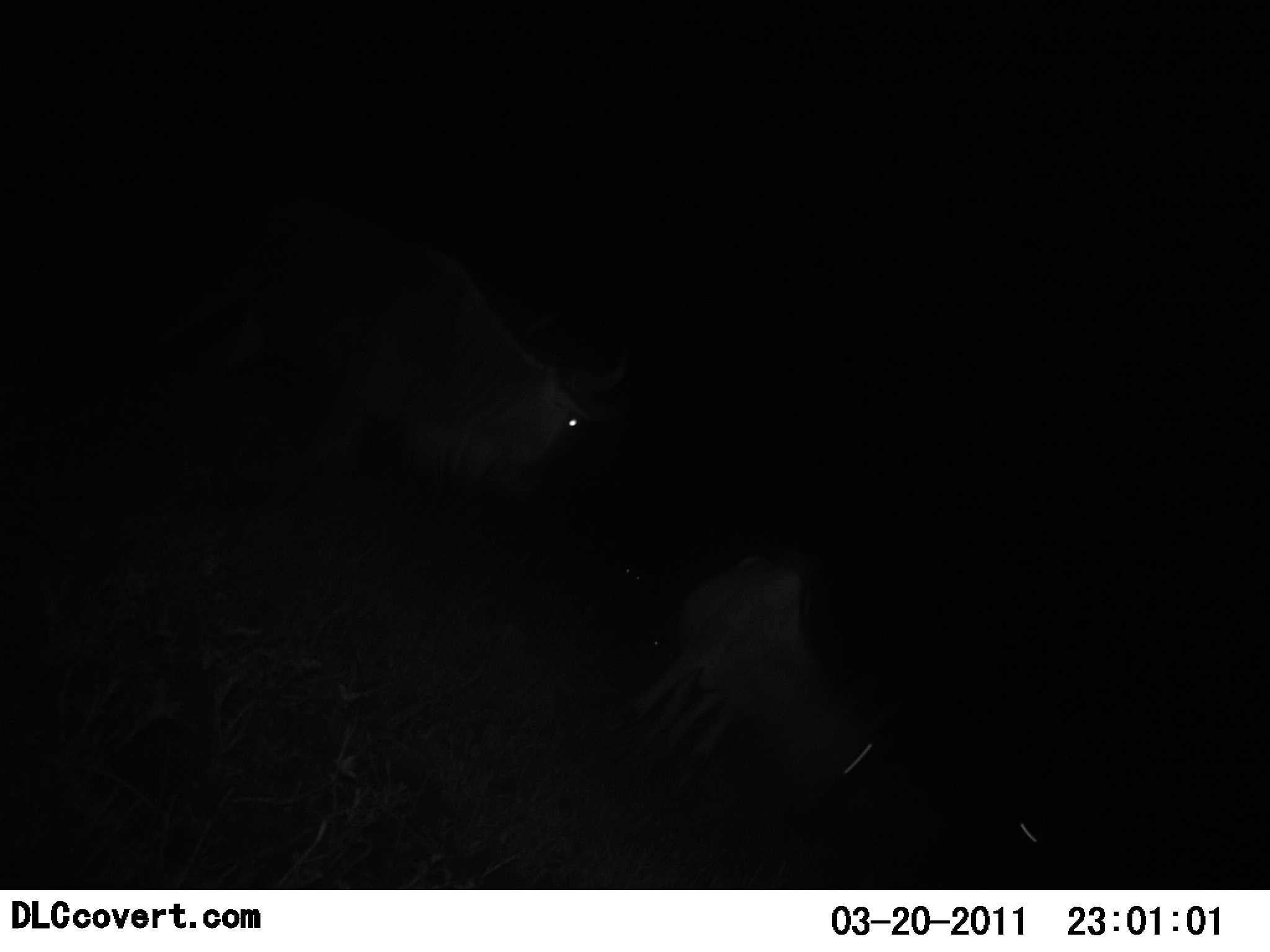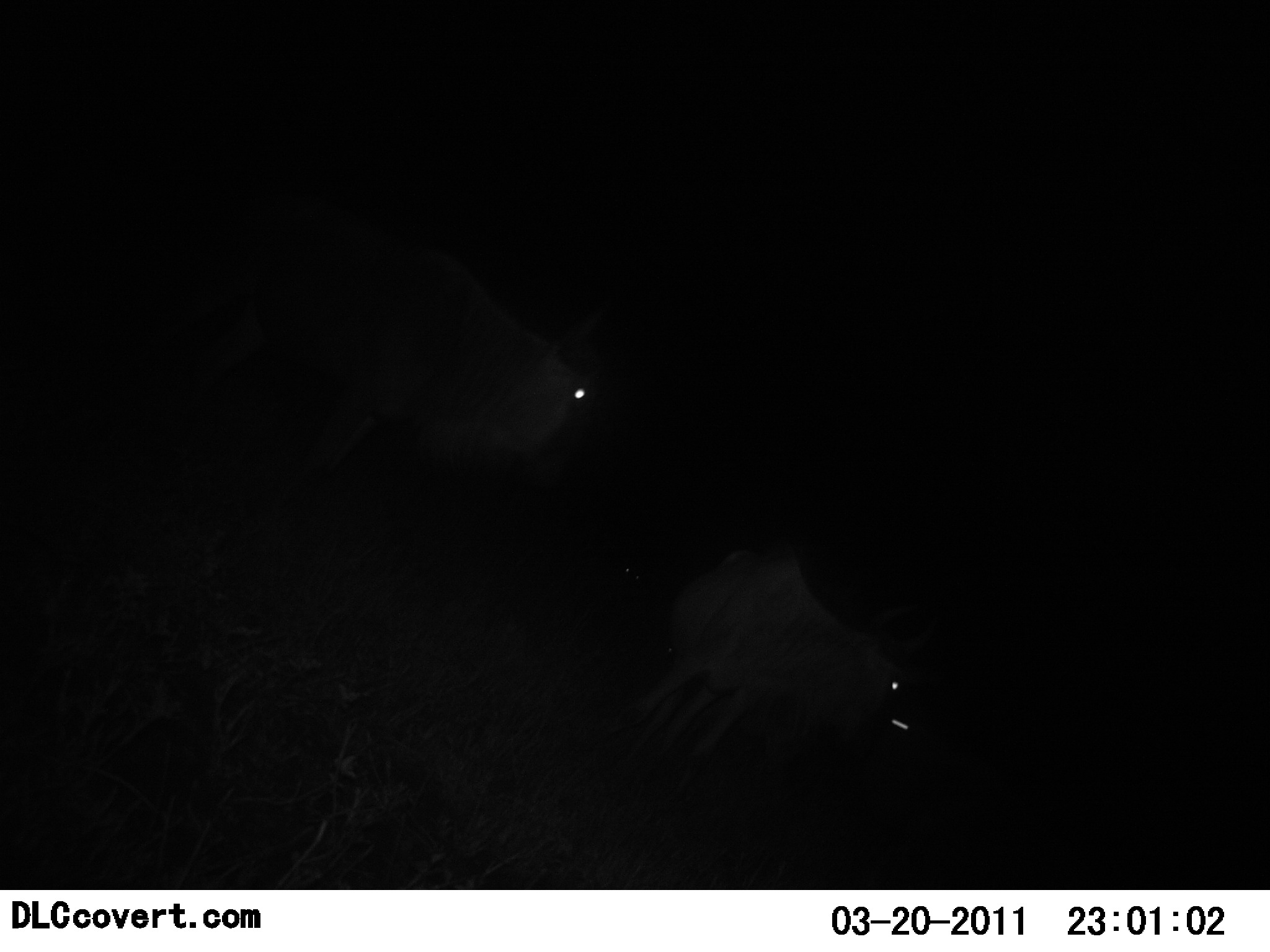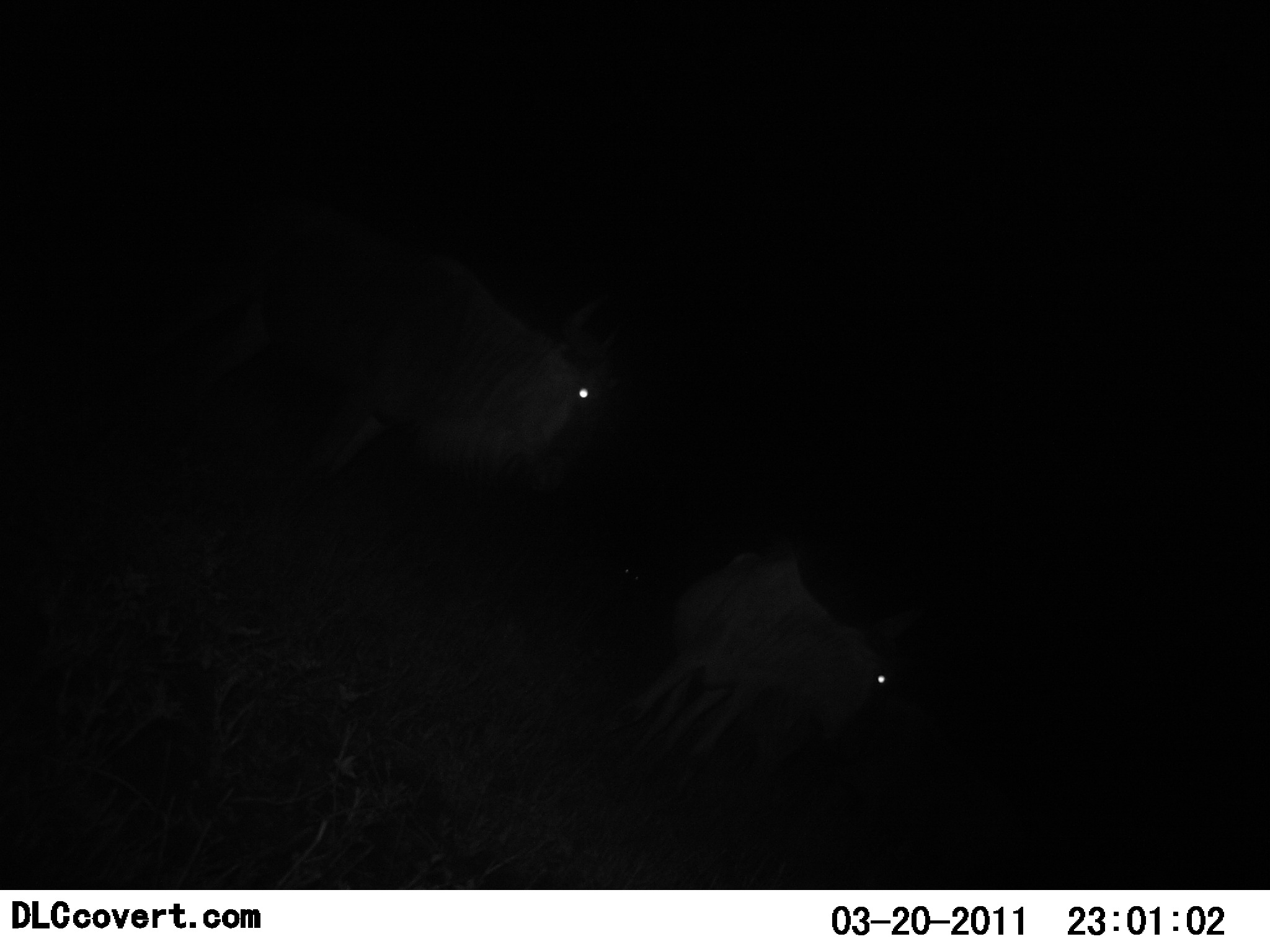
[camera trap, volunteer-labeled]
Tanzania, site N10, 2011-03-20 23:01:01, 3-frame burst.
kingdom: Animalia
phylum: Chordata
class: Mammalia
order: Artiodactyla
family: Bovidae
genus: Connochaetes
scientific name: Connochaetes taurinus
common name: blue wildebeest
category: wildebeest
Wildebeest (blue wildebeest) (Connochaetes taurinus), count 3. Behavior (volunteer vote fractions): standing 100%, resting 0%, moving 17%, interacting 0%. Young present (vote fraction): 0%. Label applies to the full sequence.